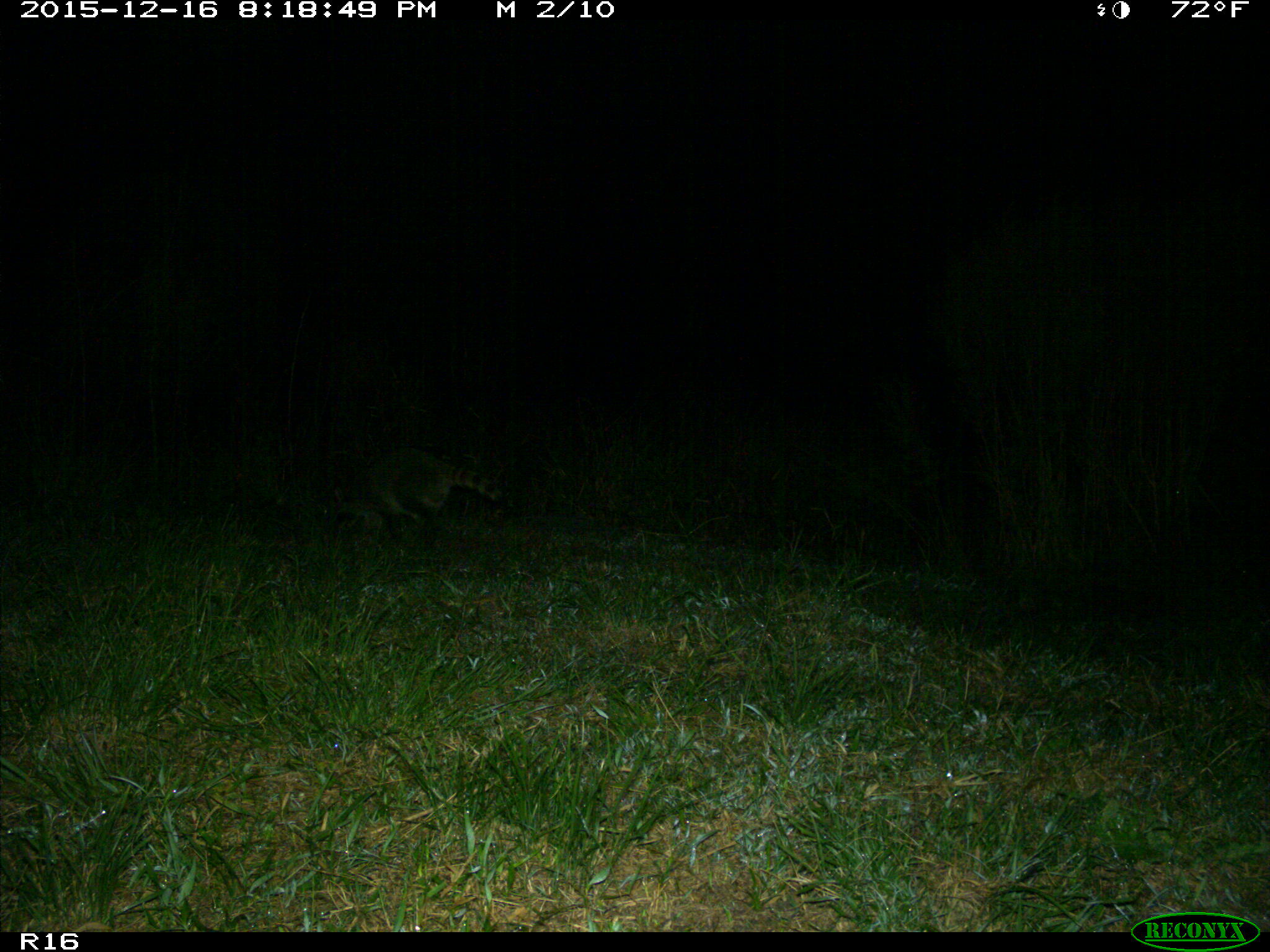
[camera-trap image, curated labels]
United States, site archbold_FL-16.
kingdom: Animalia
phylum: Chordata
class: Mammalia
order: Carnivora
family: Procyonidae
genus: Procyon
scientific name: Procyon lotor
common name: common raccoon